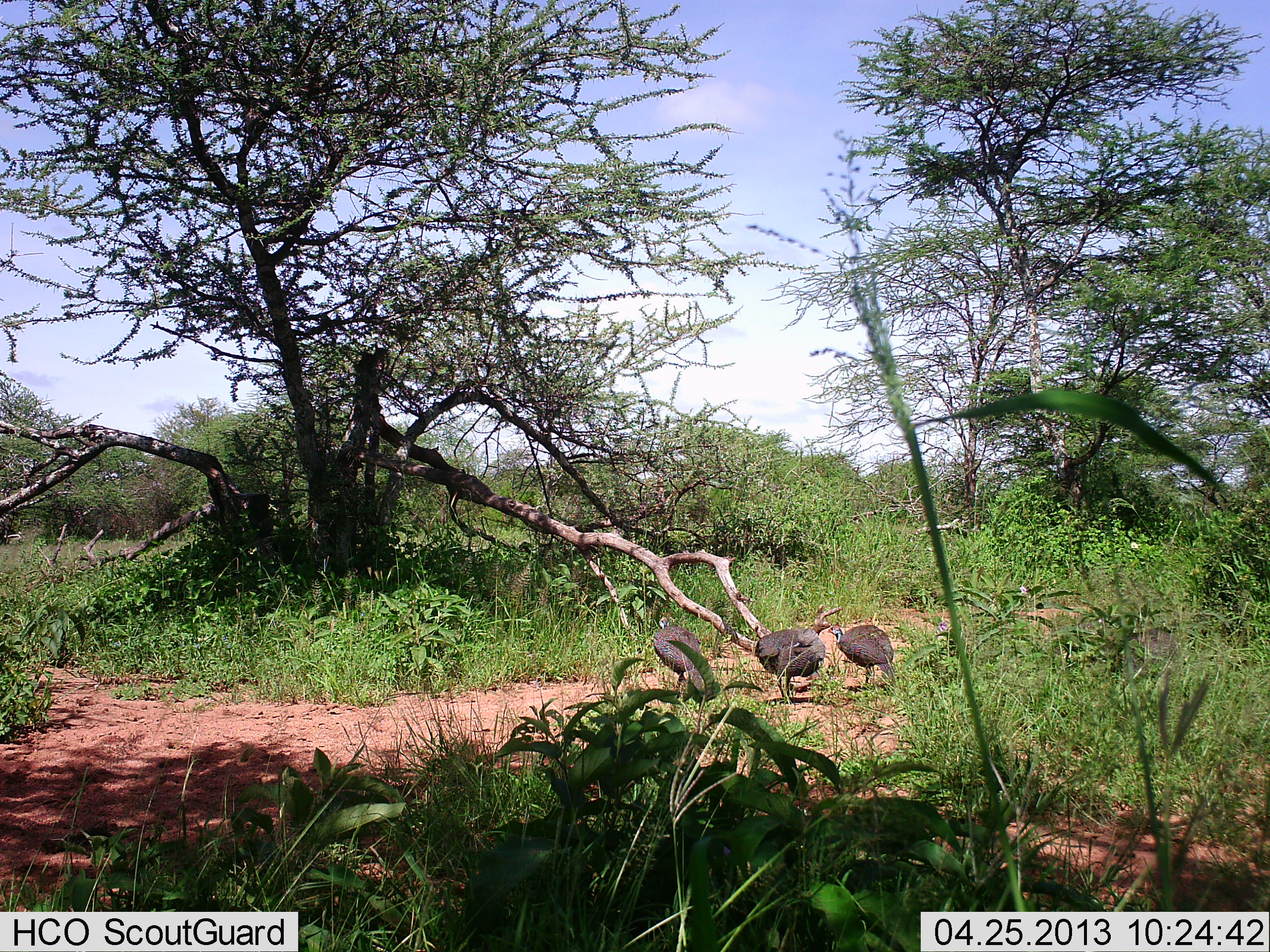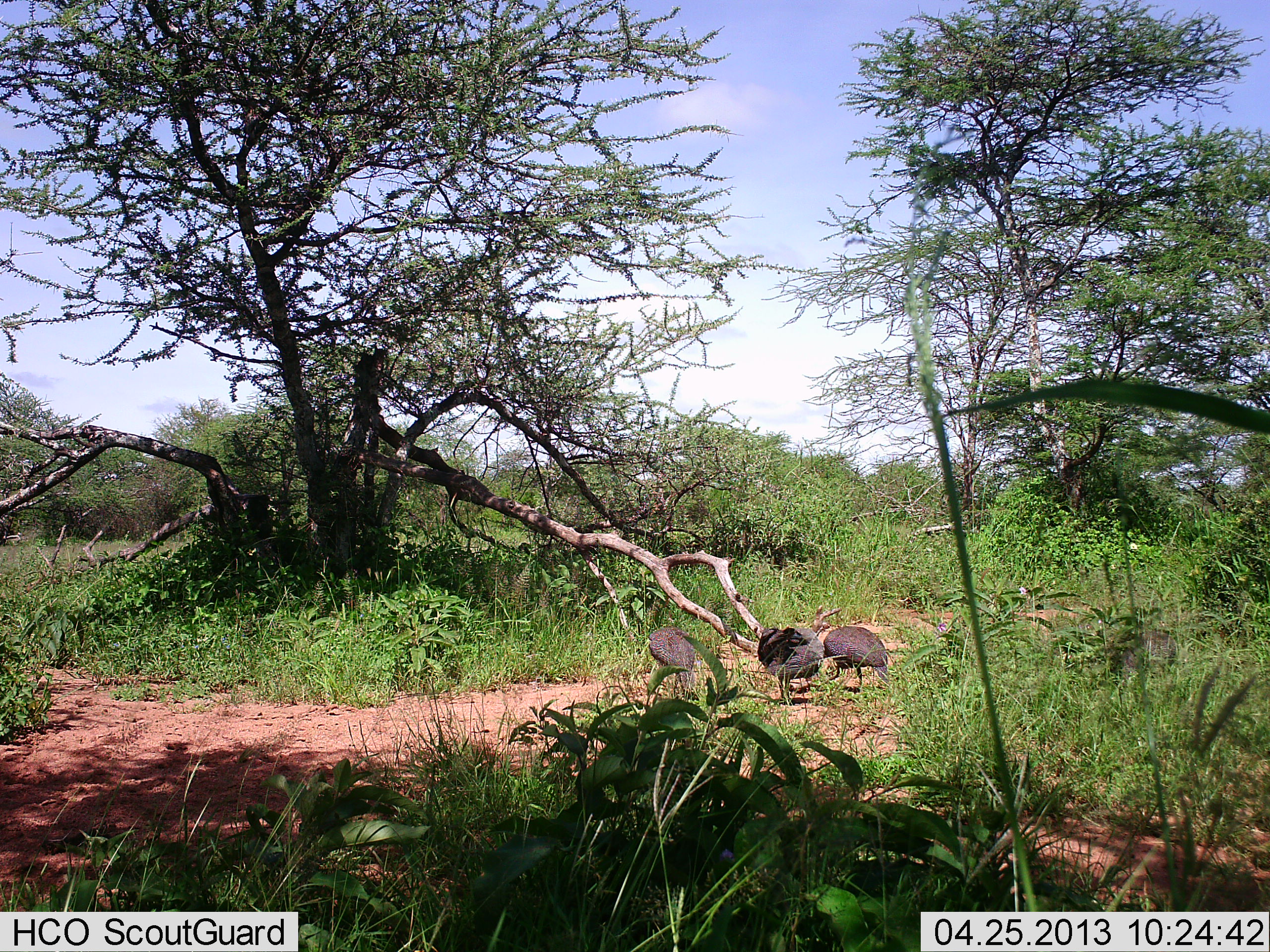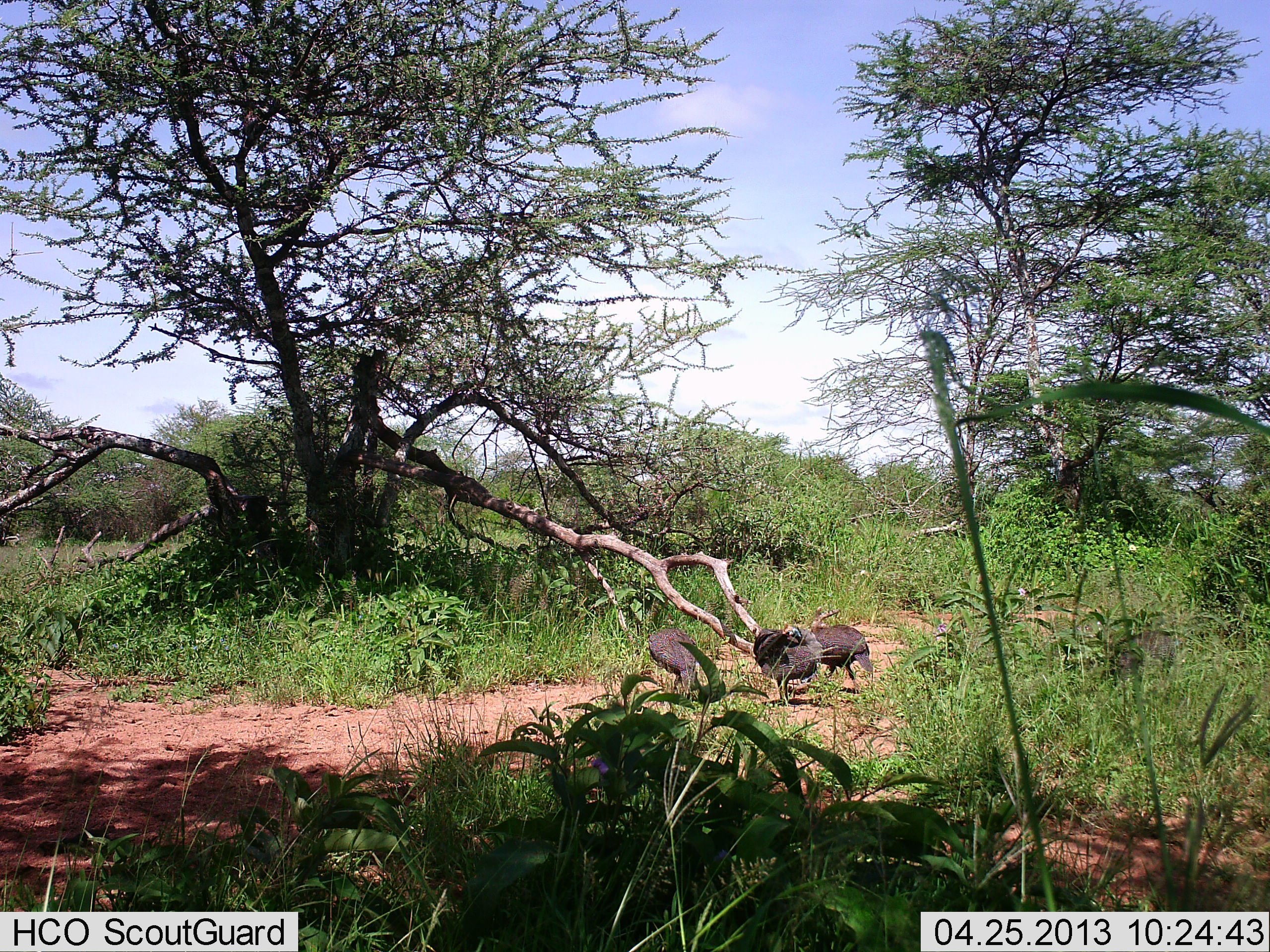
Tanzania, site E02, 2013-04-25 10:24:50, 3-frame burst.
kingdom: Animalia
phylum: Chordata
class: Aves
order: Galliformes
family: Numididae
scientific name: Numididae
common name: guinea fowl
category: guineafowl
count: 3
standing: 40%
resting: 0%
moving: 20%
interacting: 7%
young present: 0%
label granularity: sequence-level